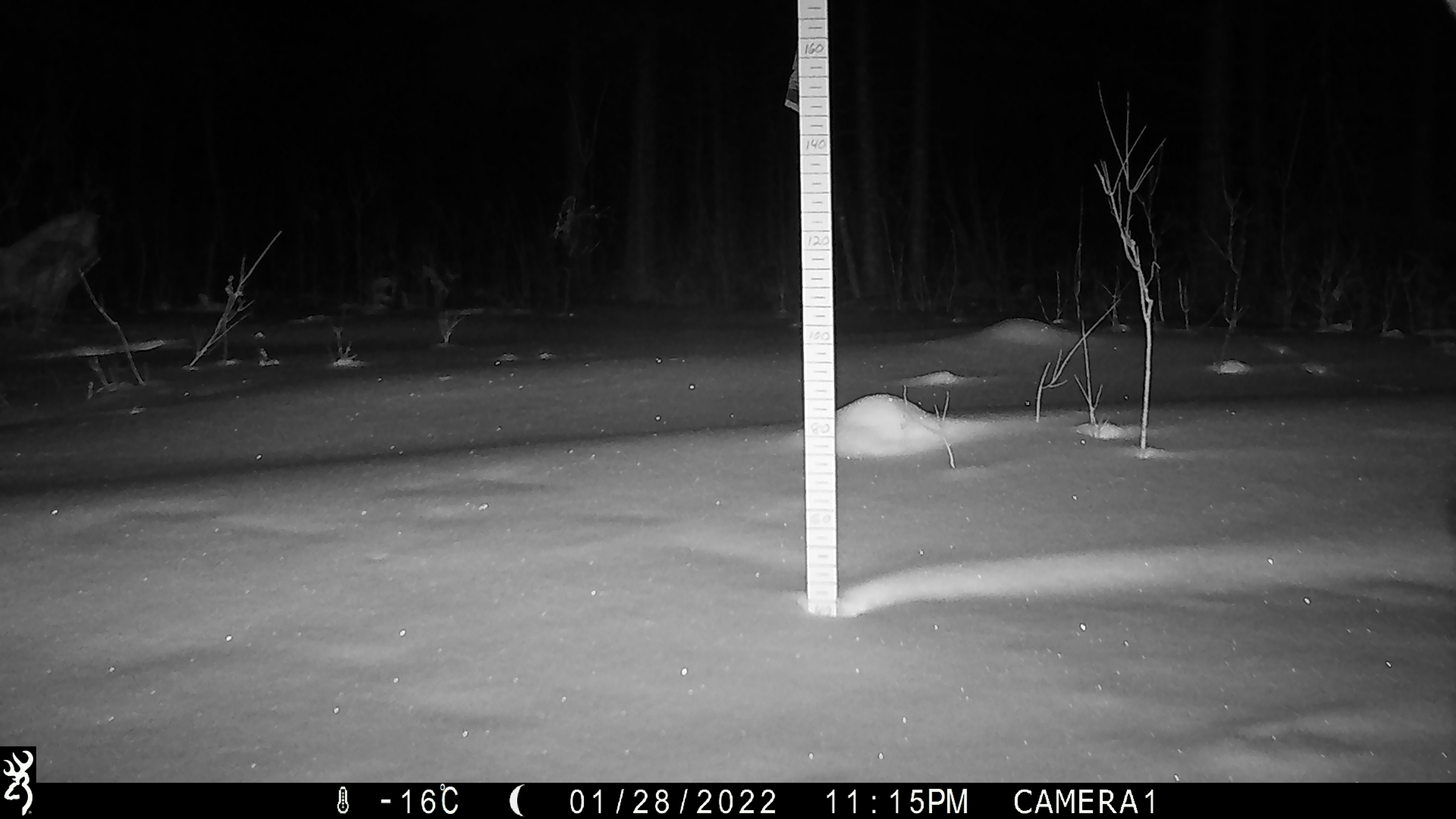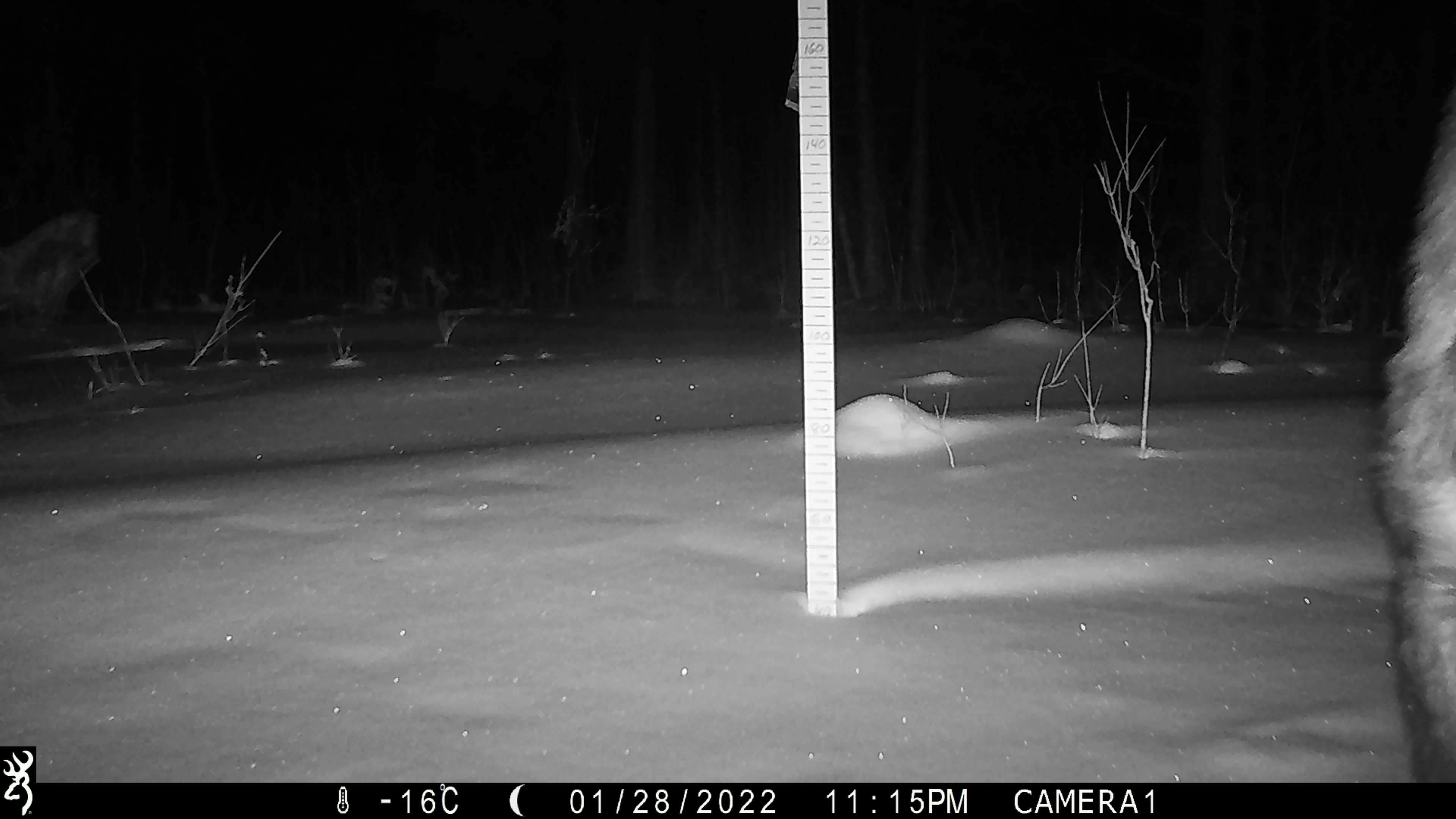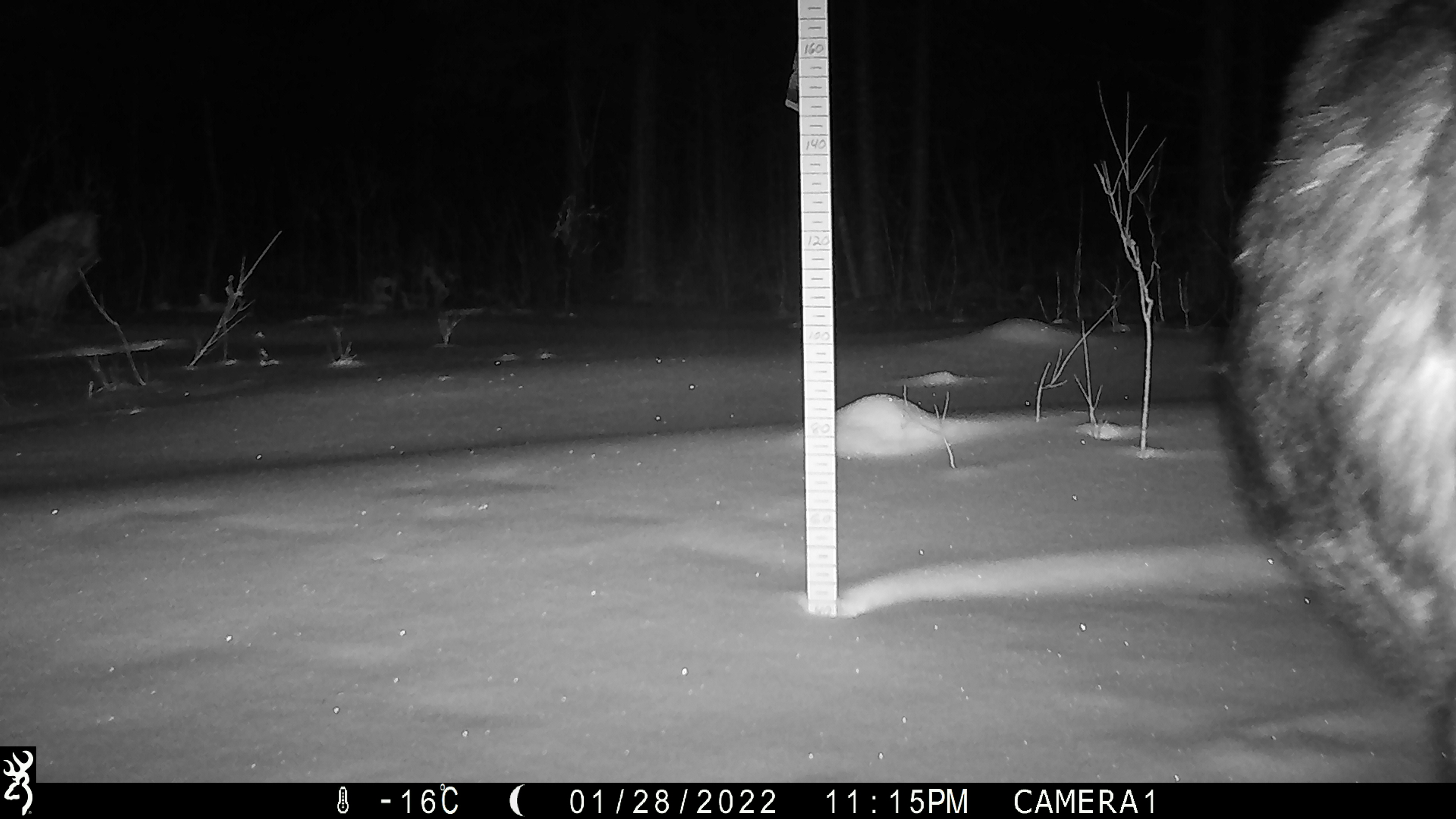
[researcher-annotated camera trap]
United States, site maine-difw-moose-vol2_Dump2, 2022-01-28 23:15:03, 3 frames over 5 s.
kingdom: Animalia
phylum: Chordata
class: Mammalia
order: Artiodactyla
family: Cervidae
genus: Alces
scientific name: Alces alces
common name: moose